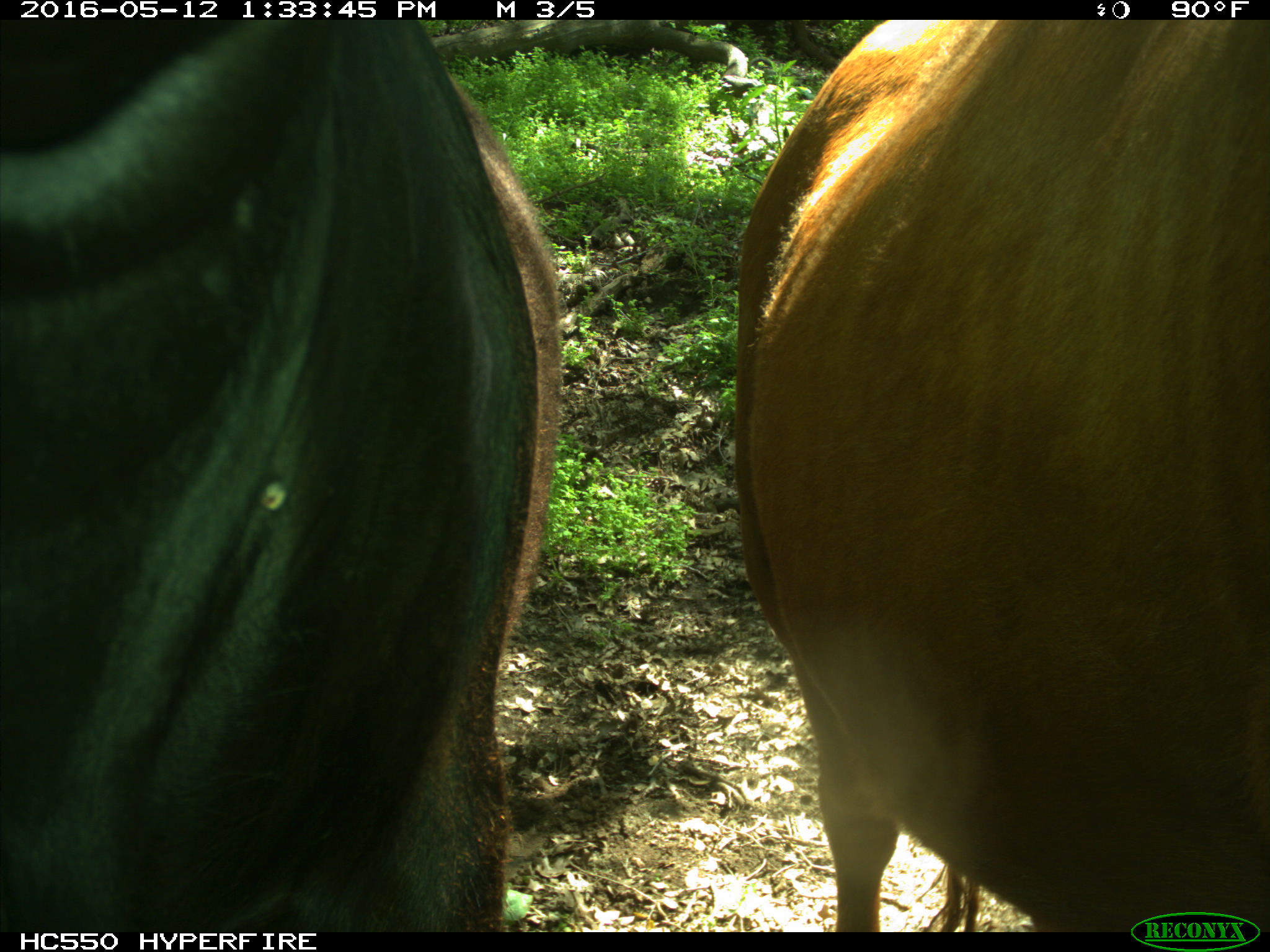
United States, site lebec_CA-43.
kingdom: Animalia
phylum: Chordata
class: Mammalia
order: Artiodactyla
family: Bovidae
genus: Bos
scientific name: Bos taurus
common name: domestic cow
Bos taurus (domestic cow).